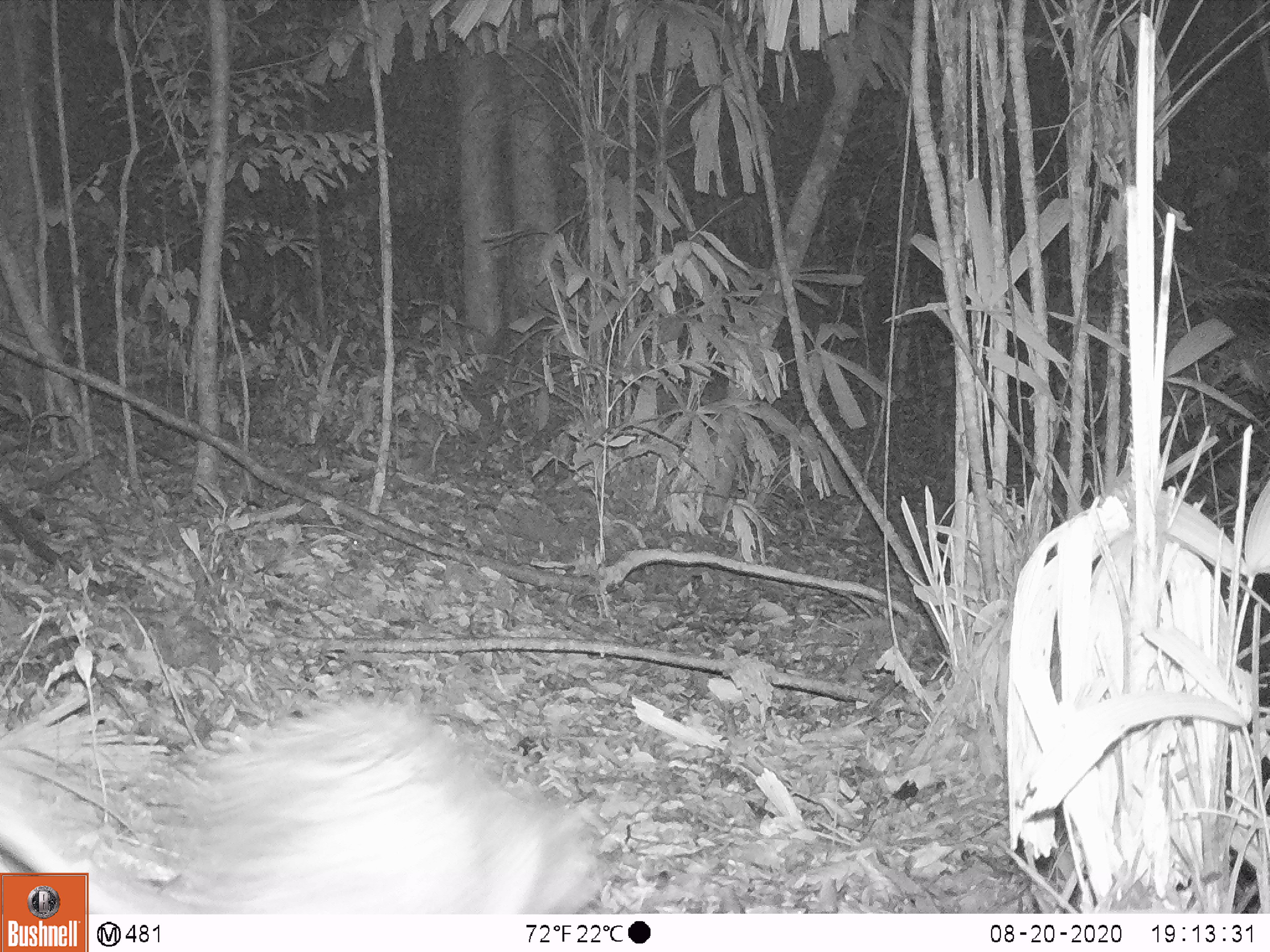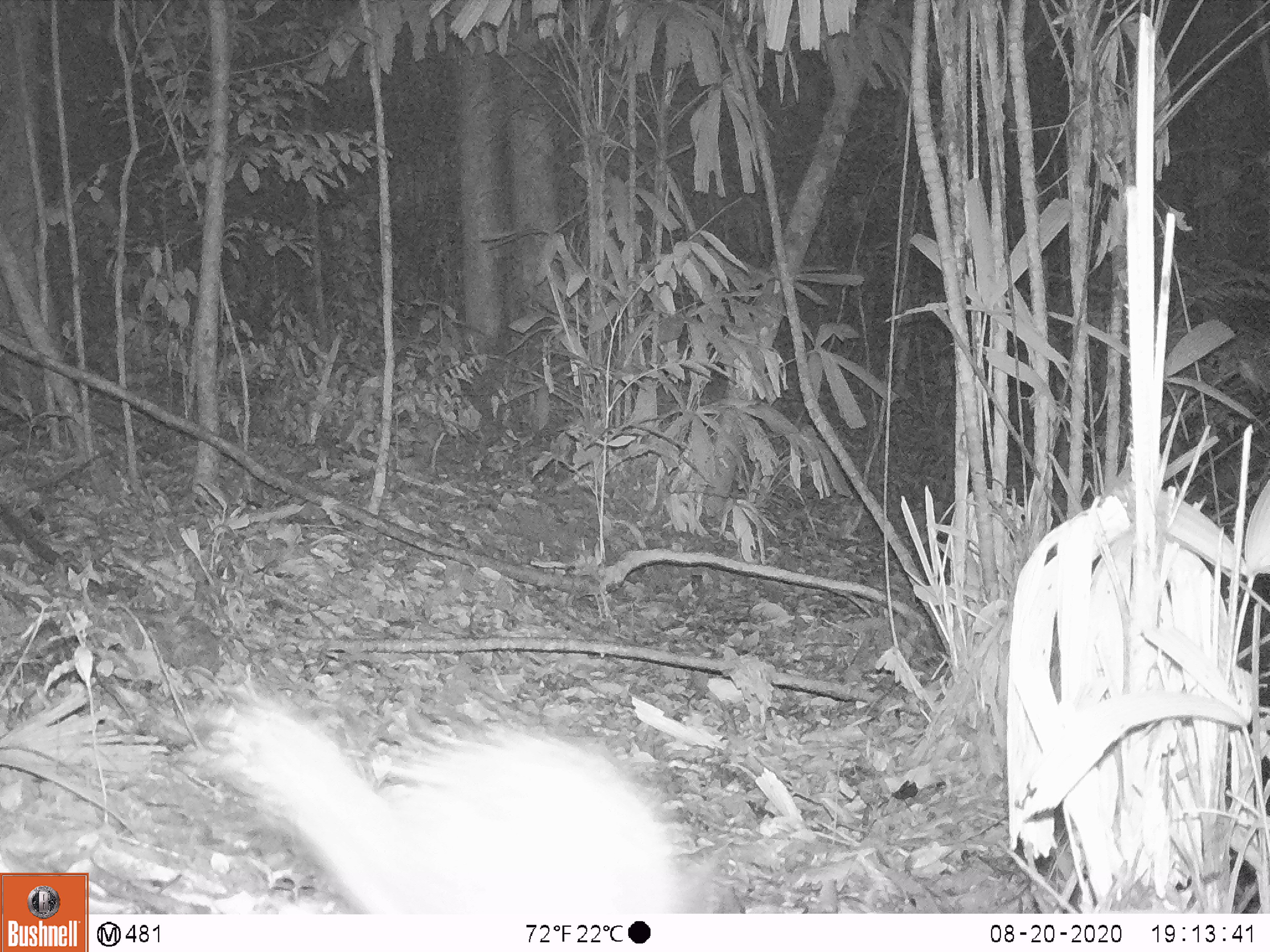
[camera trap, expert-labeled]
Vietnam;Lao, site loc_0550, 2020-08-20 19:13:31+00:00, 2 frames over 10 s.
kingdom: Animalia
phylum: Chordata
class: Mammalia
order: Rodentia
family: Hystricidae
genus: Atherurus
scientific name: Atherurus macrourus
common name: asiatic brush-tailed porcupine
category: asiatic brush tailed porcupine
Asiatic brush tailed porcupine (asiatic brush-tailed porcupine) (Atherurus macrourus). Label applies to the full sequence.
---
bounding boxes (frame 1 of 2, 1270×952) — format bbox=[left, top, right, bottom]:
asiatic brush tailed porcupine: bbox=[172, 695, 606, 914]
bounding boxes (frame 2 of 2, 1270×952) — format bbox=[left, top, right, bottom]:
asiatic brush tailed porcupine: bbox=[196, 679, 719, 913]